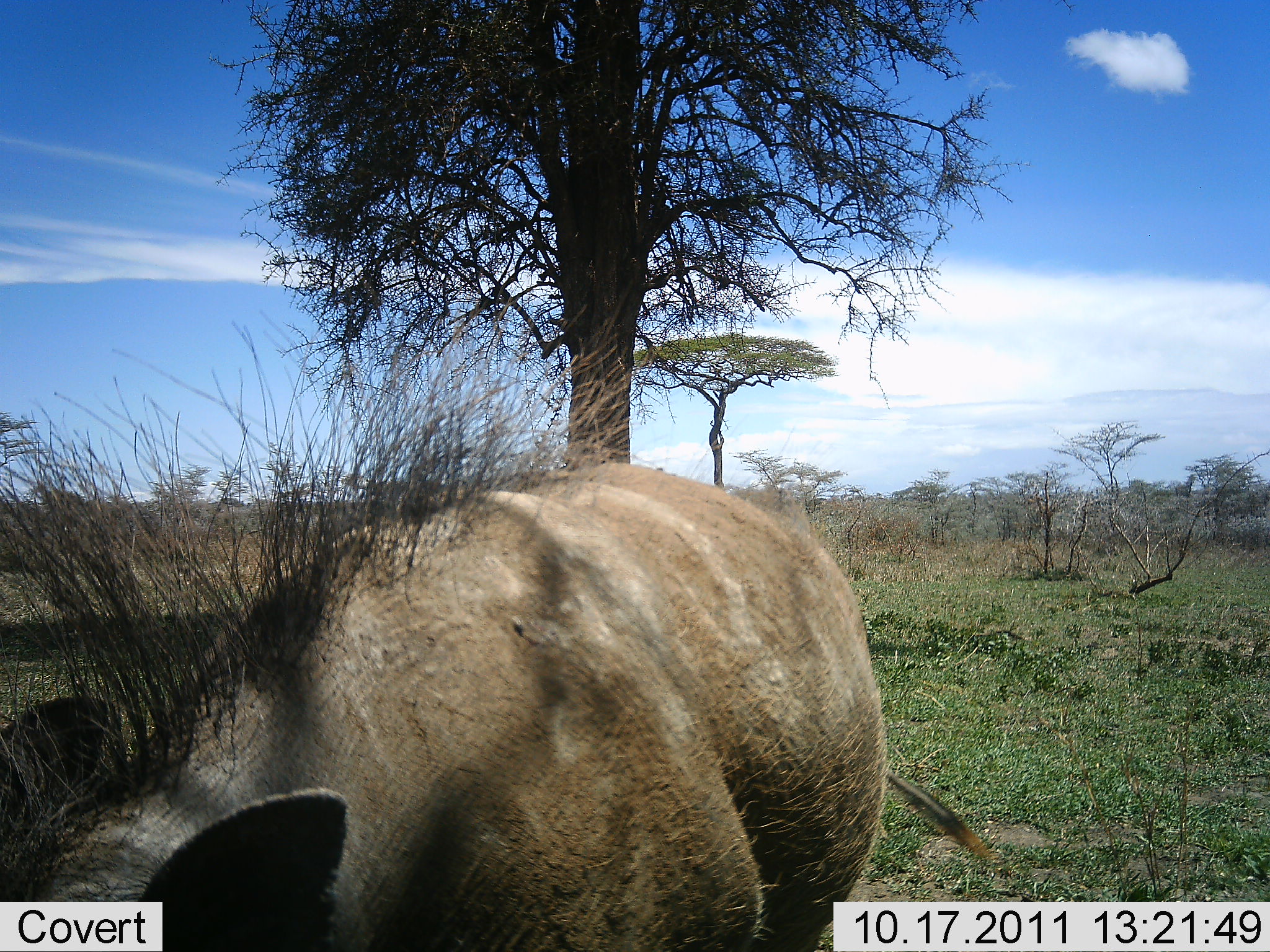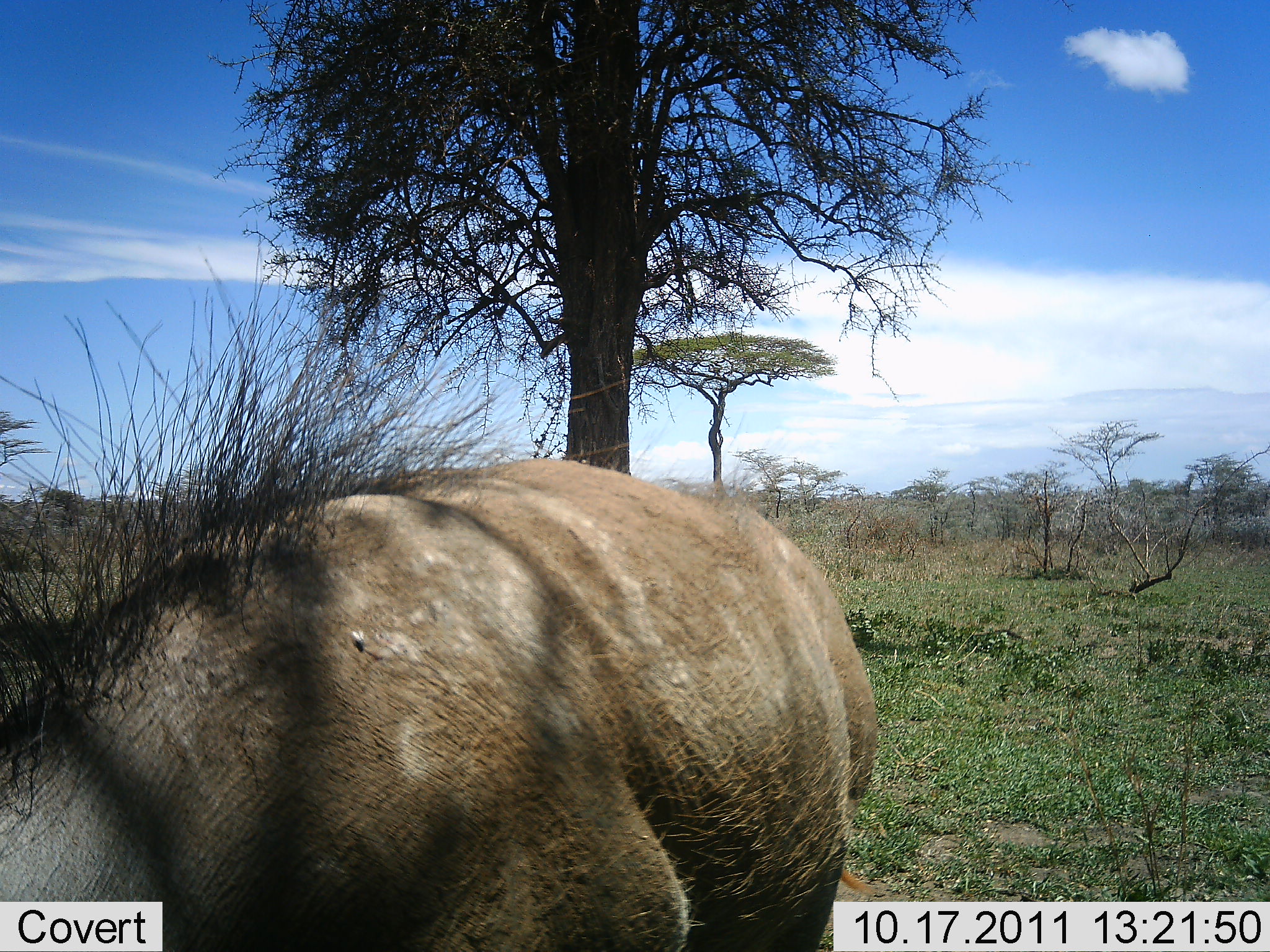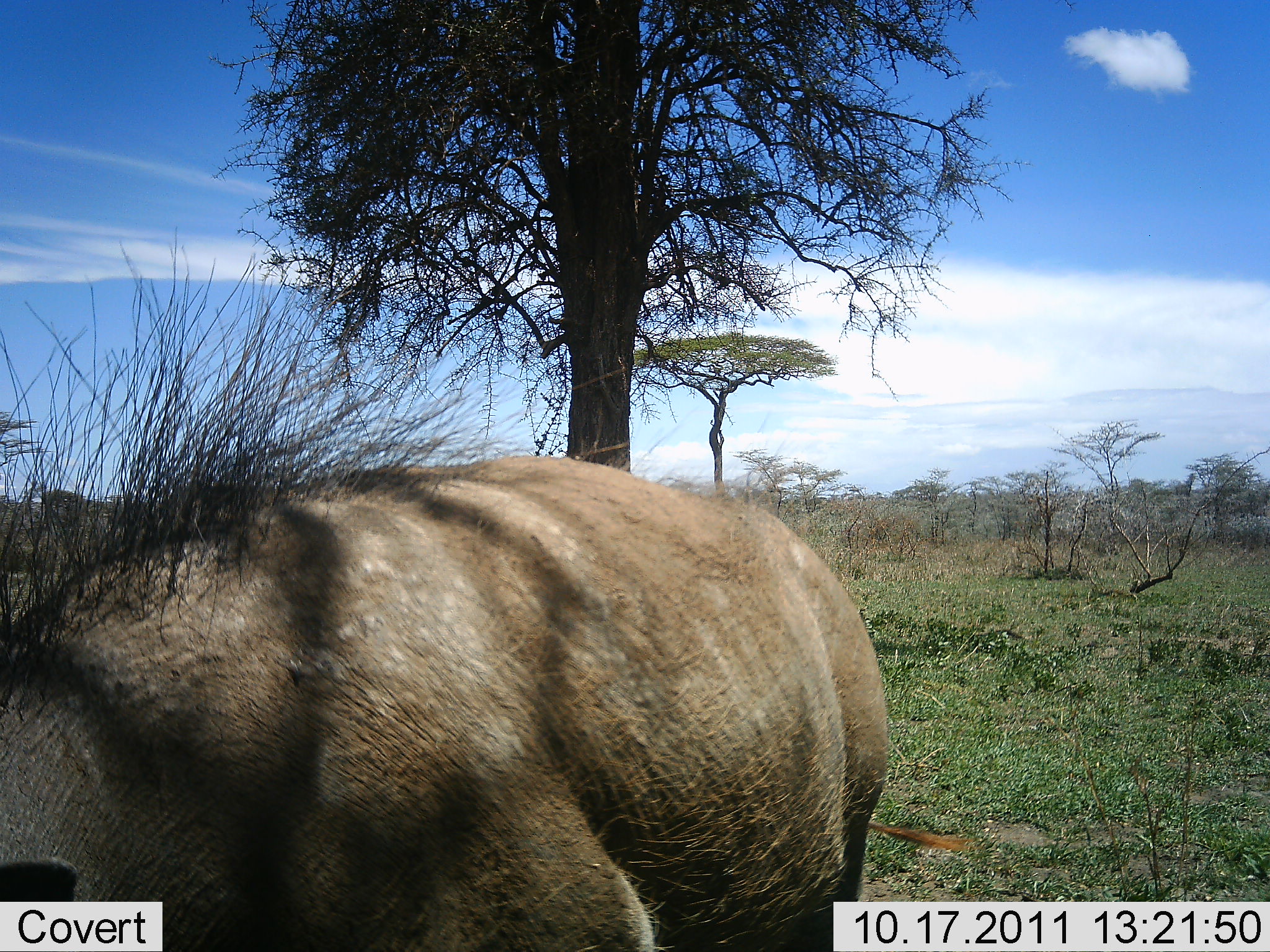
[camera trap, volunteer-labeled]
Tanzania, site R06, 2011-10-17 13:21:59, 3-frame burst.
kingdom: Animalia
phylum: Chordata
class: Mammalia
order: Artiodactyla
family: Suidae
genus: Phacochoerus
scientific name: Phacochoerus africanus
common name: warthog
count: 1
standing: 67%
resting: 0%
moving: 17%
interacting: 0%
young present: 0%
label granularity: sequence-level